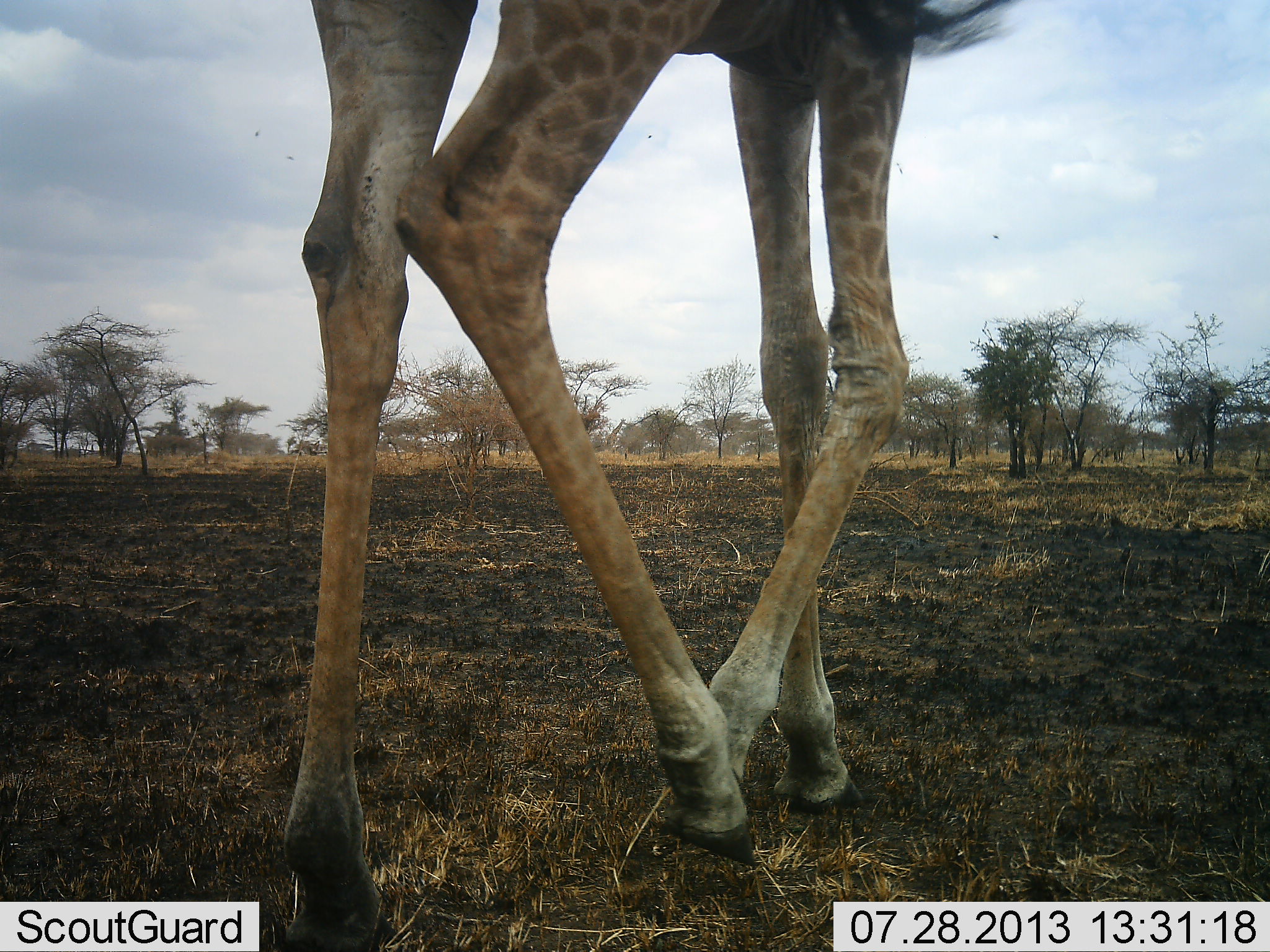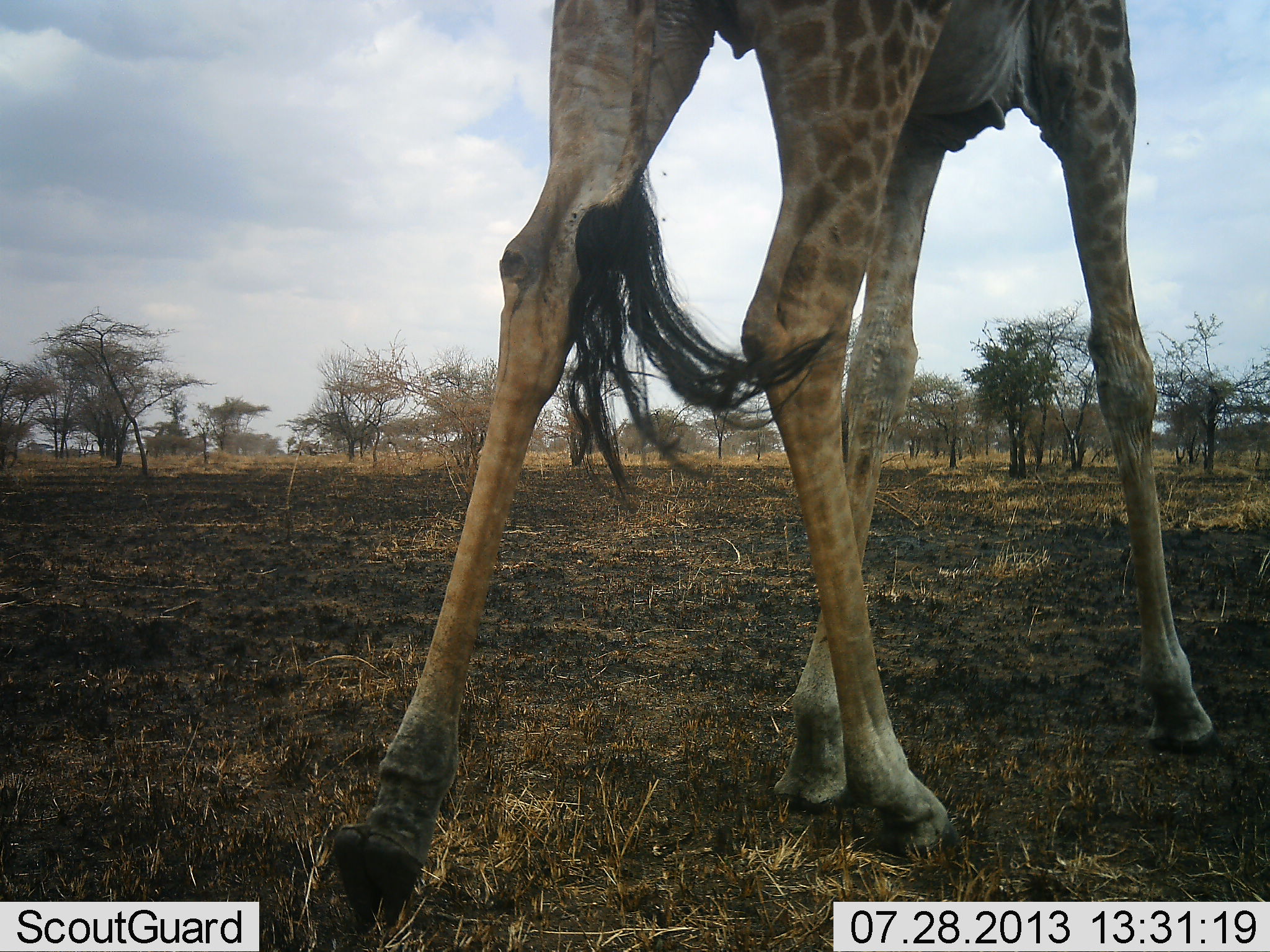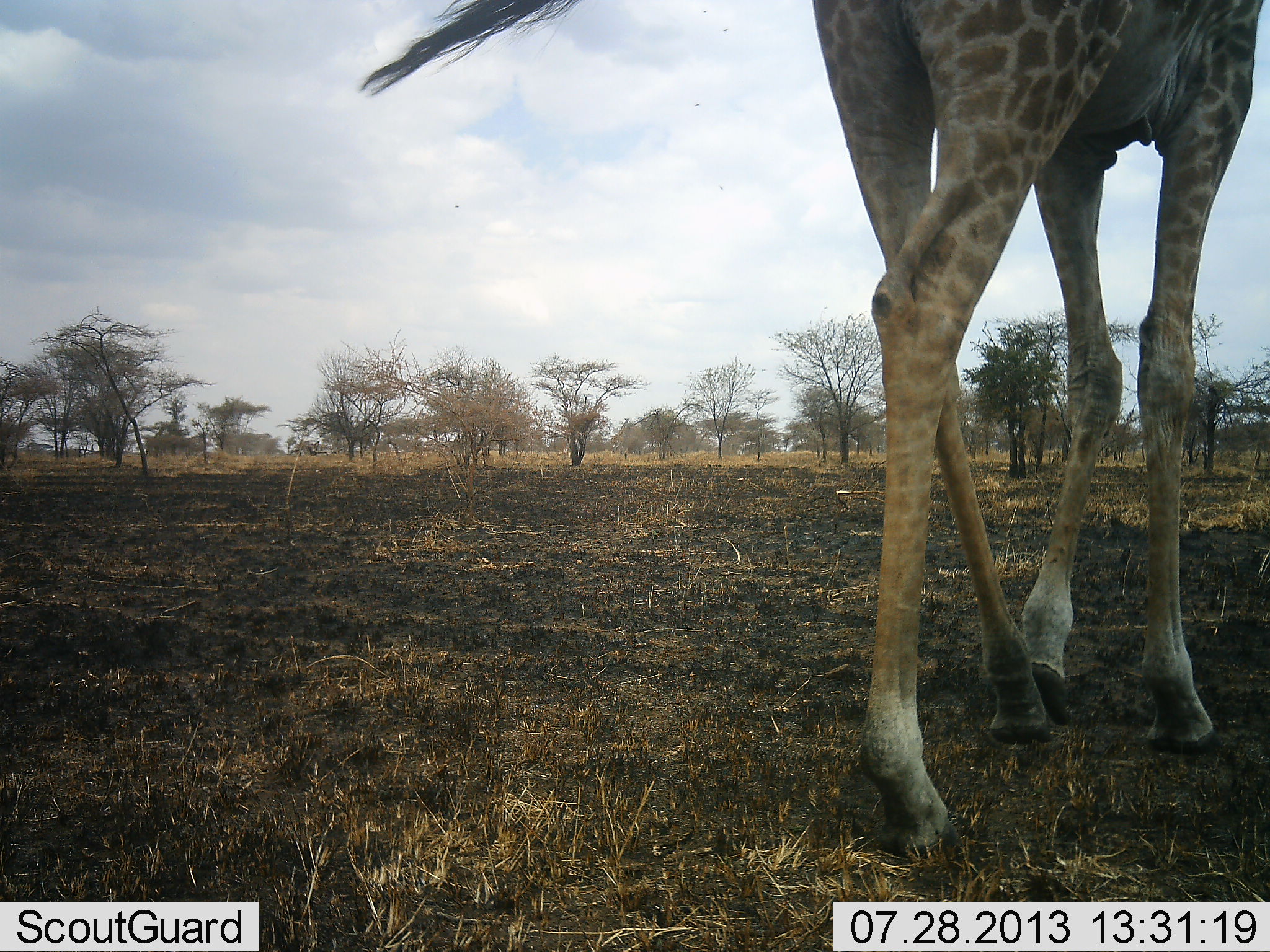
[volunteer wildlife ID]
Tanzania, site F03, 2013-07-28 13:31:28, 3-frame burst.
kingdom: Animalia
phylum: Chordata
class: Mammalia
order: Artiodactyla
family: Giraffidae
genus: Giraffa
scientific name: Giraffa camelopardalis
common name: giraffe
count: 1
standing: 41%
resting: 0%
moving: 62%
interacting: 0%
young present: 0%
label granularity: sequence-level